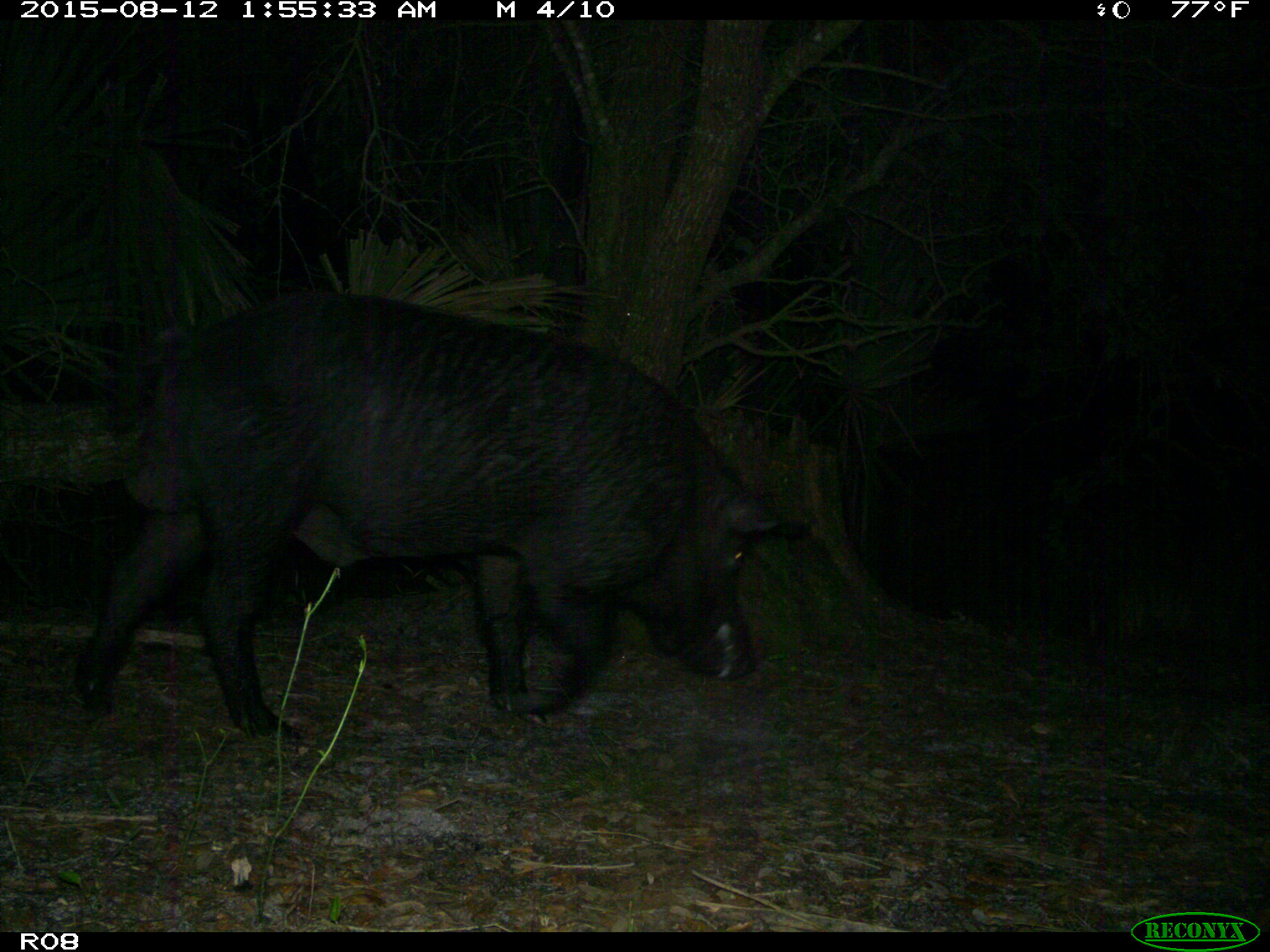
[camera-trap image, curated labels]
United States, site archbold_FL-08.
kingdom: Animalia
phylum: Chordata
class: Mammalia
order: Artiodactyla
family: Suidae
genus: Sus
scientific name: Sus scrofa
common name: wild boar